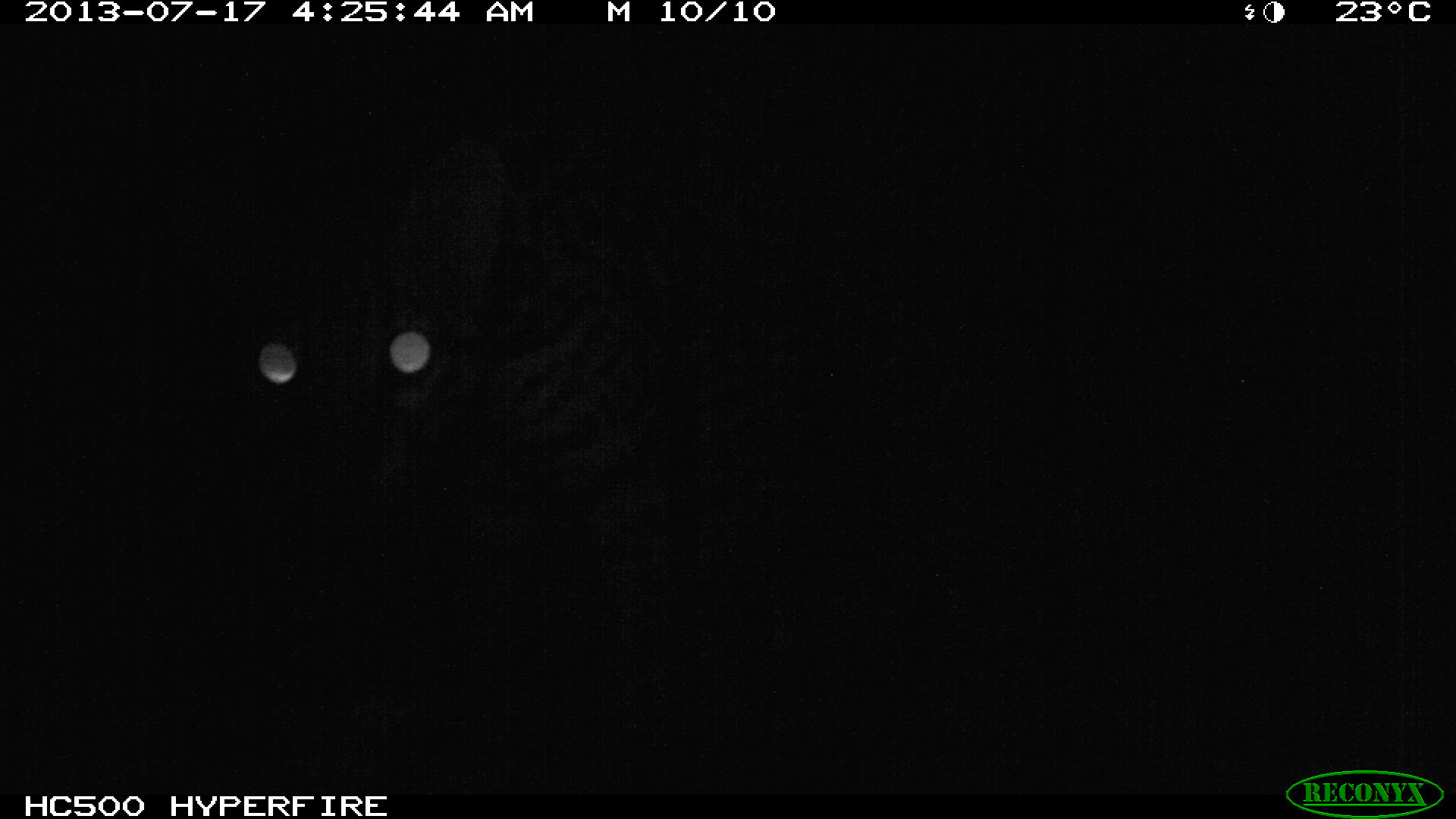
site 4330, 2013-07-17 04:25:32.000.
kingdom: Animalia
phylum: Chordata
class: Mammalia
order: Carnivora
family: Felidae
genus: Leopardus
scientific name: Leopardus pardalis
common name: ocelot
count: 1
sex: male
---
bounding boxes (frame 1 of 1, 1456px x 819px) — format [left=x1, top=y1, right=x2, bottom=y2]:
leopardus pardalis: [left=178, top=134, right=468, bottom=502]